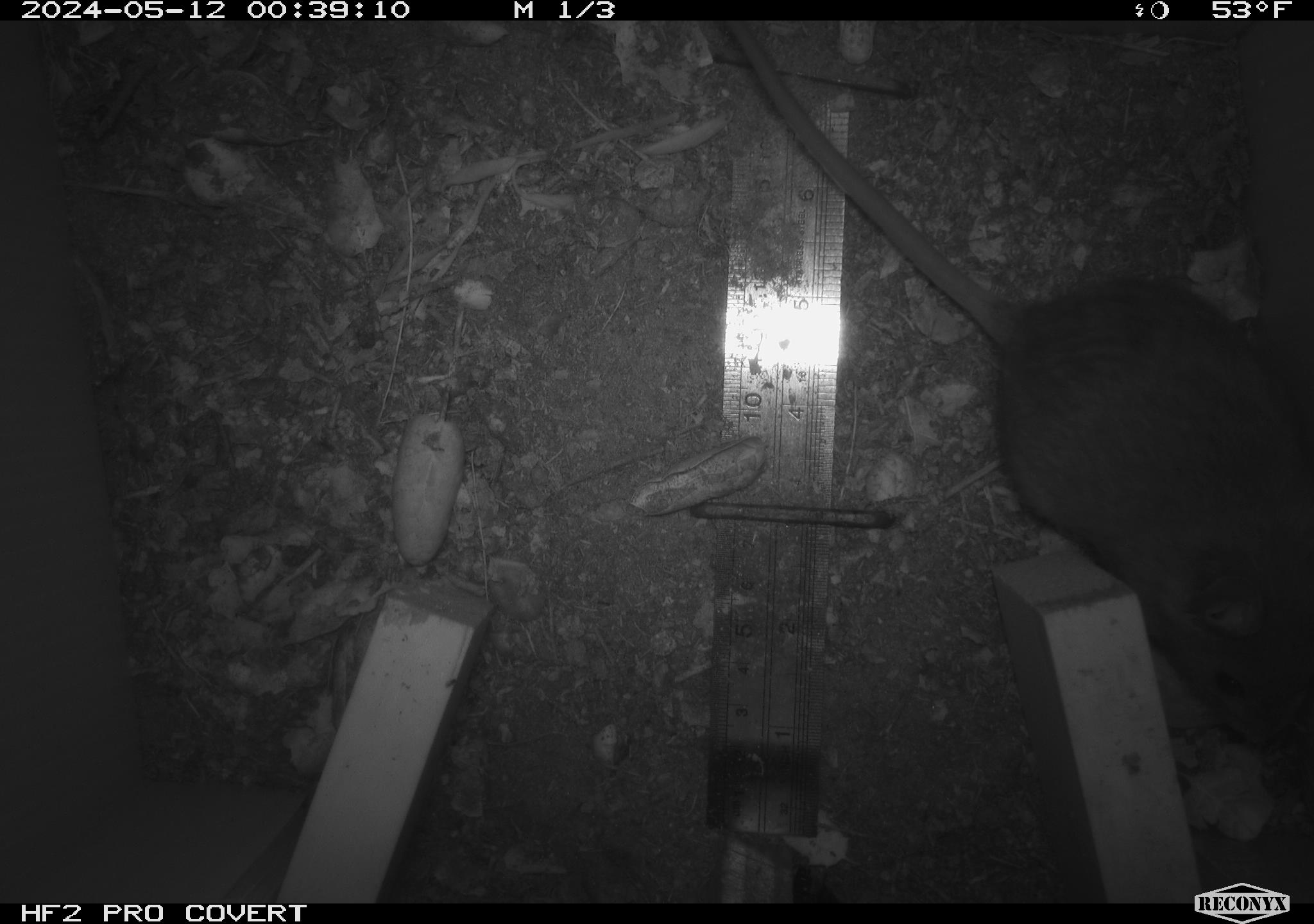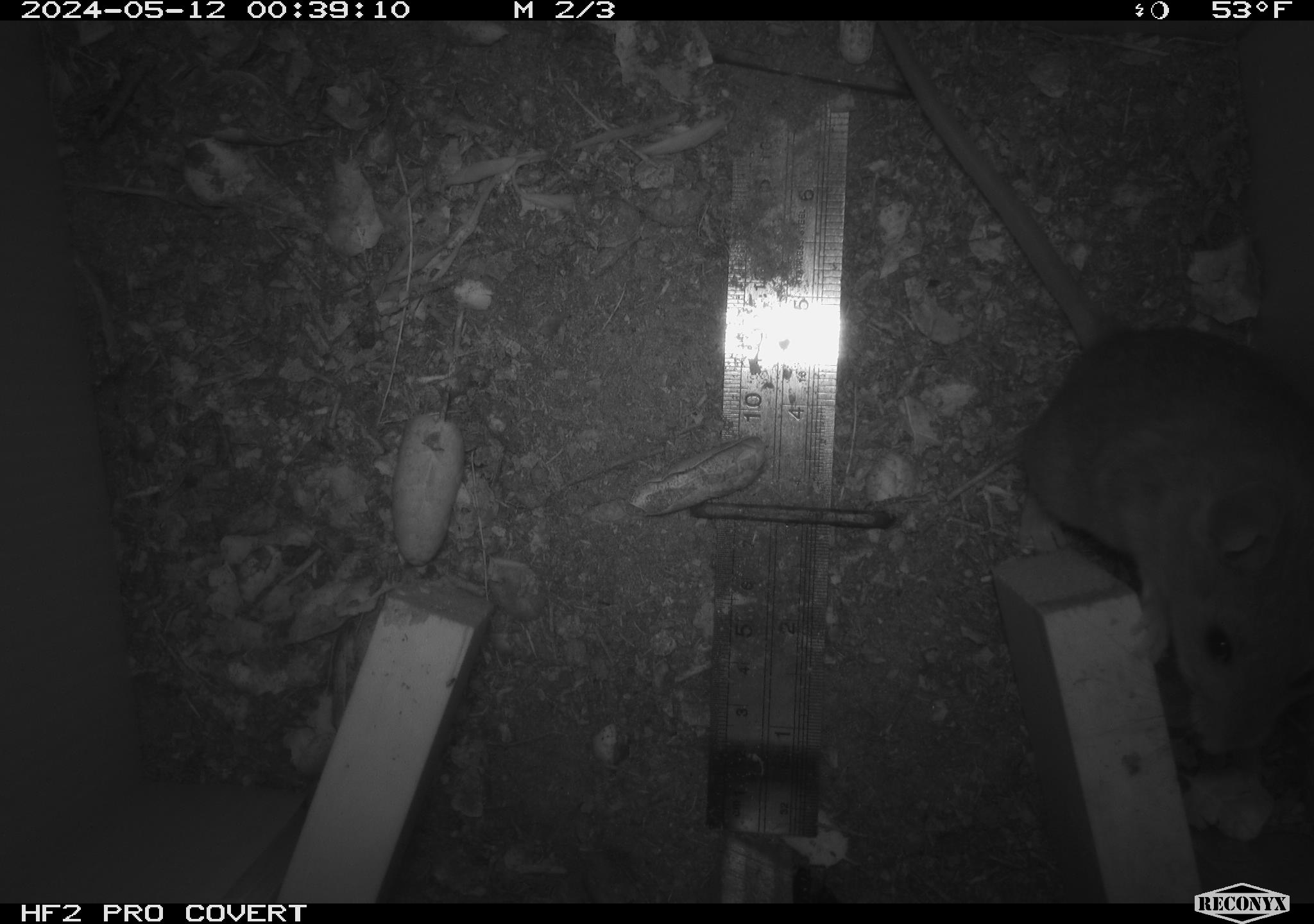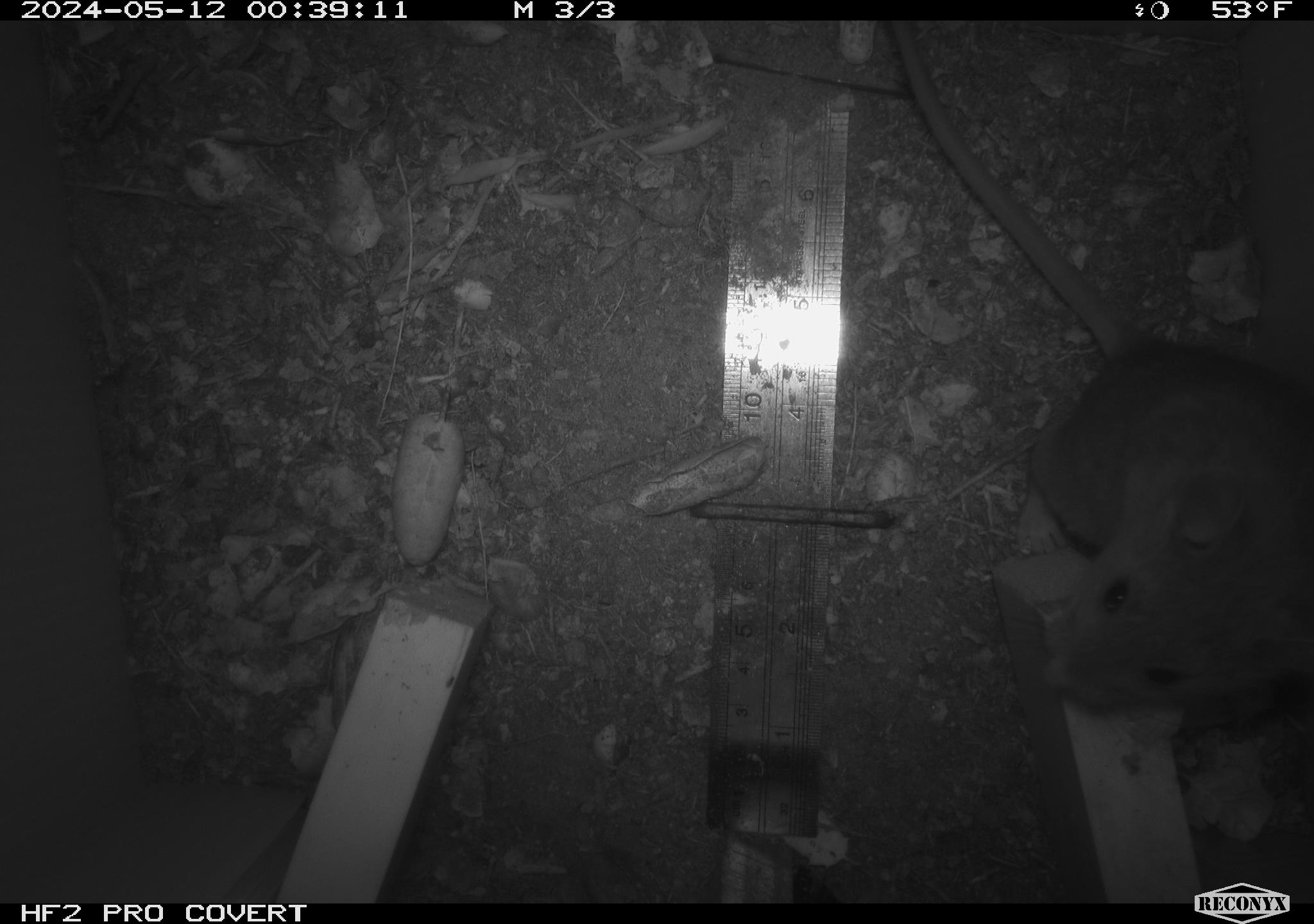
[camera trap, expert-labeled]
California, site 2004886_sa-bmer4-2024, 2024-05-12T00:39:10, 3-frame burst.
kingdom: Animalia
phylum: Chordata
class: Mammalia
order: Rodentia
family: Muridae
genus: Rattus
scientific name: Rattus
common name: rat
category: rattus species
Rattus species (rat) (Rattus).